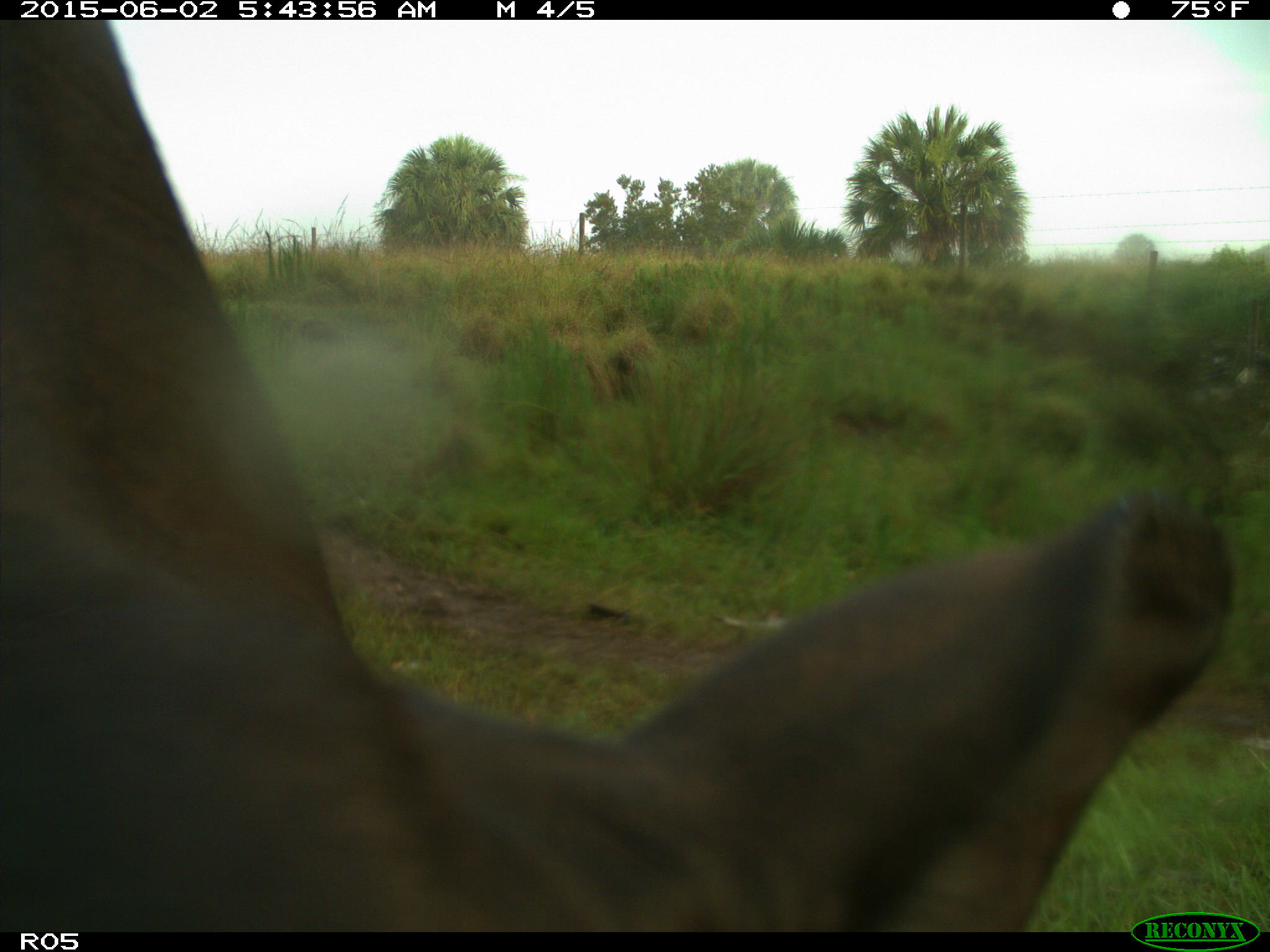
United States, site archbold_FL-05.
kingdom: Animalia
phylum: Chordata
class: Mammalia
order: Artiodactyla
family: Bovidae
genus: Bos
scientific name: Bos taurus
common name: domestic cow